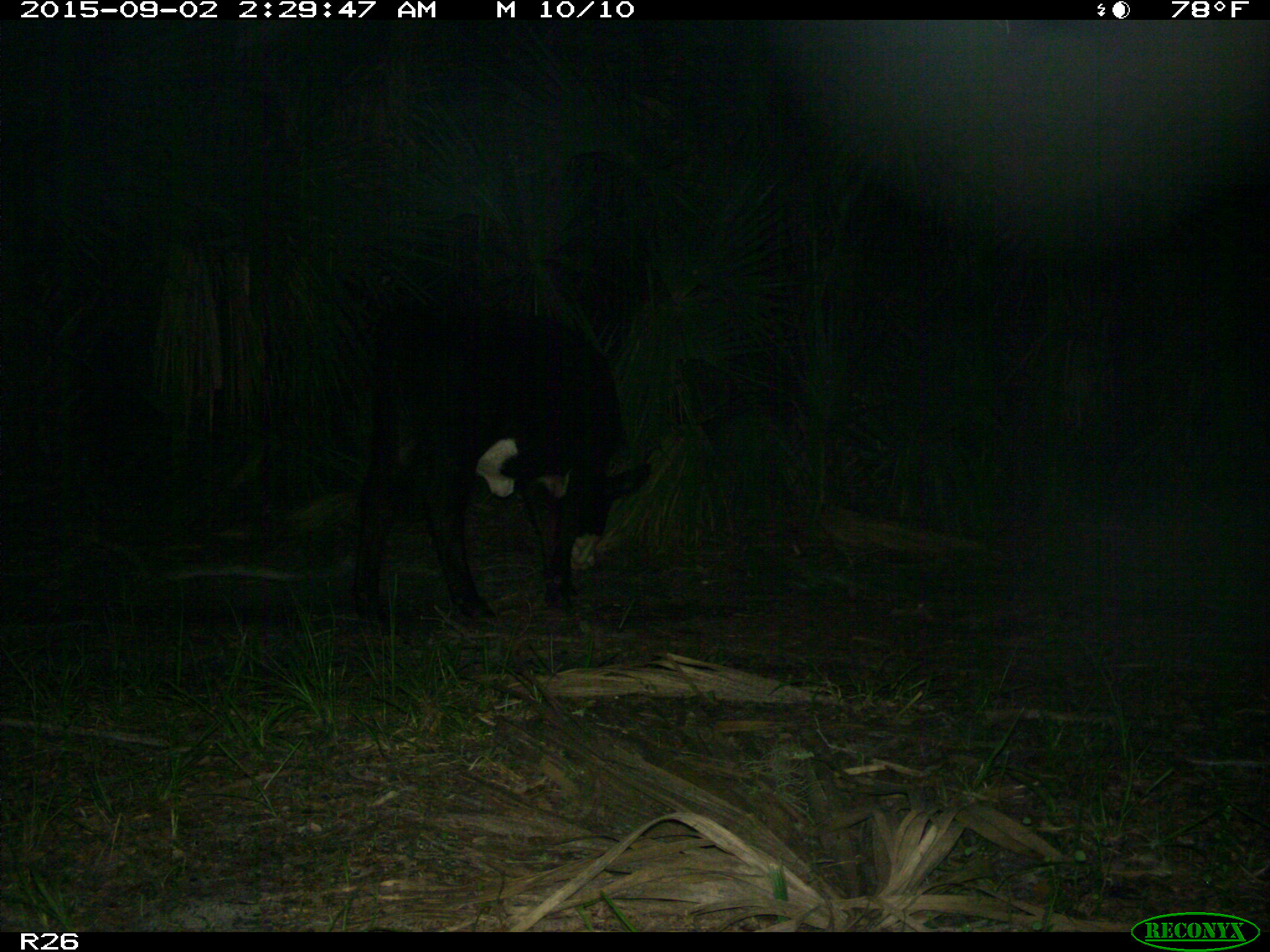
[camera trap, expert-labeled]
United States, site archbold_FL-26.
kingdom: Animalia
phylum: Chordata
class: Mammalia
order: Artiodactyla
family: Bovidae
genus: Bos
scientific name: Bos taurus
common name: domestic cow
Bos taurus (domestic cow).